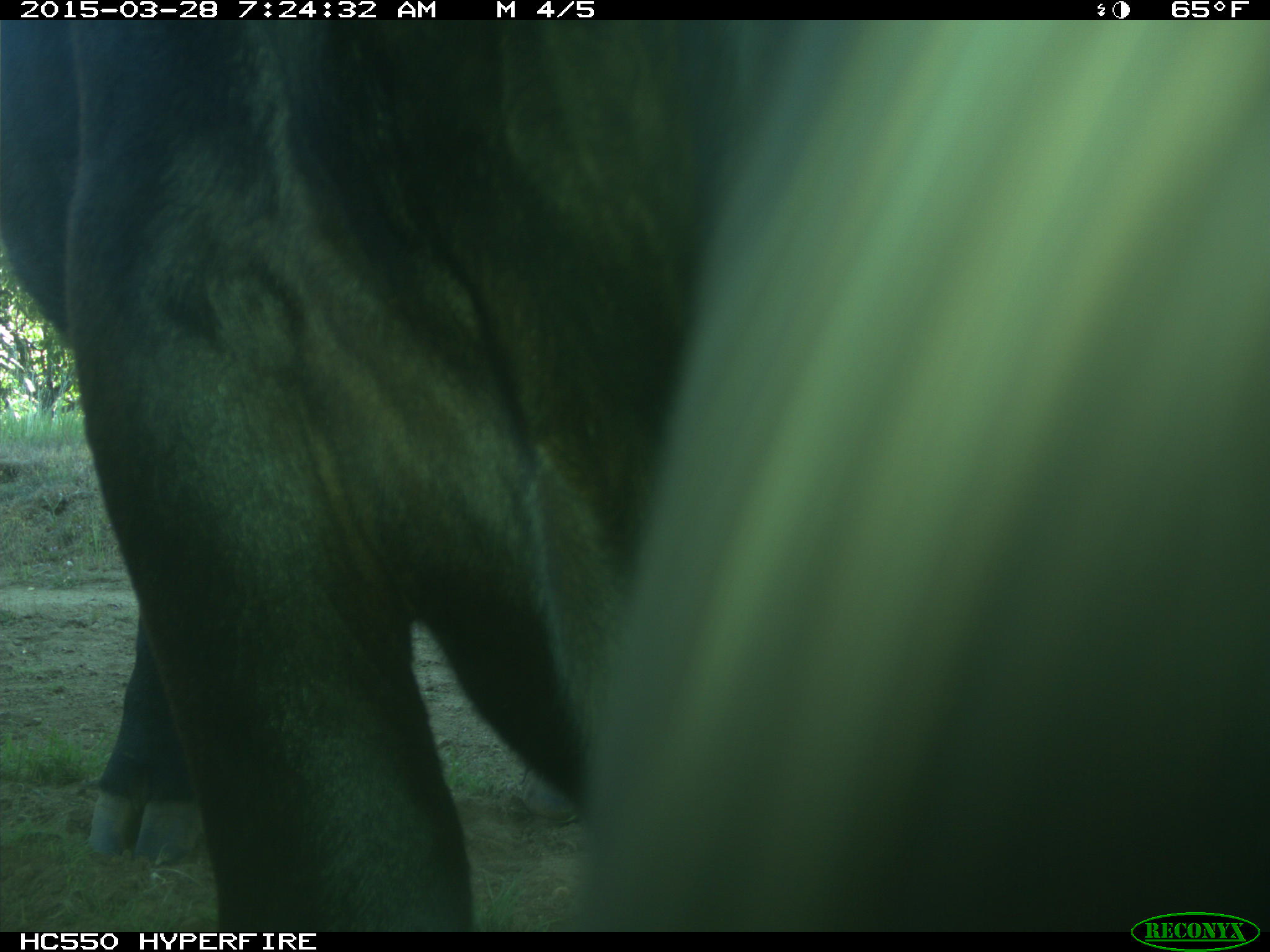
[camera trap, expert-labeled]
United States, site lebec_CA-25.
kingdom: Animalia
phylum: Chordata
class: Mammalia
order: Artiodactyla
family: Bovidae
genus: Bos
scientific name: Bos taurus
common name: domestic cow